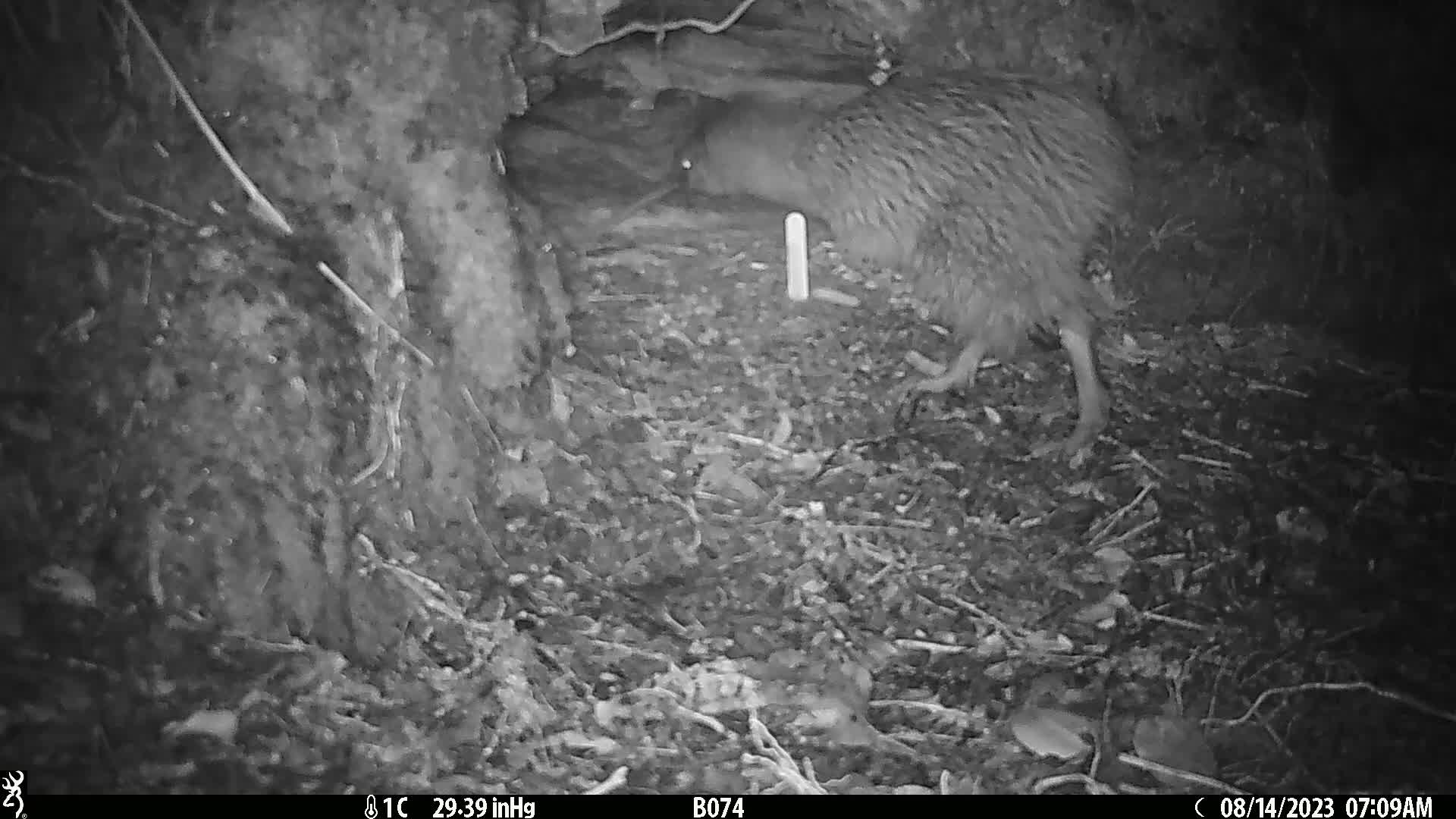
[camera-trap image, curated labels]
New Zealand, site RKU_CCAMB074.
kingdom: Animalia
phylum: Chordata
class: Aves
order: Apterygiformes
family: Apterygidae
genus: Apteryx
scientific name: Apteryx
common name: kiwi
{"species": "kiwi (Apteryx)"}